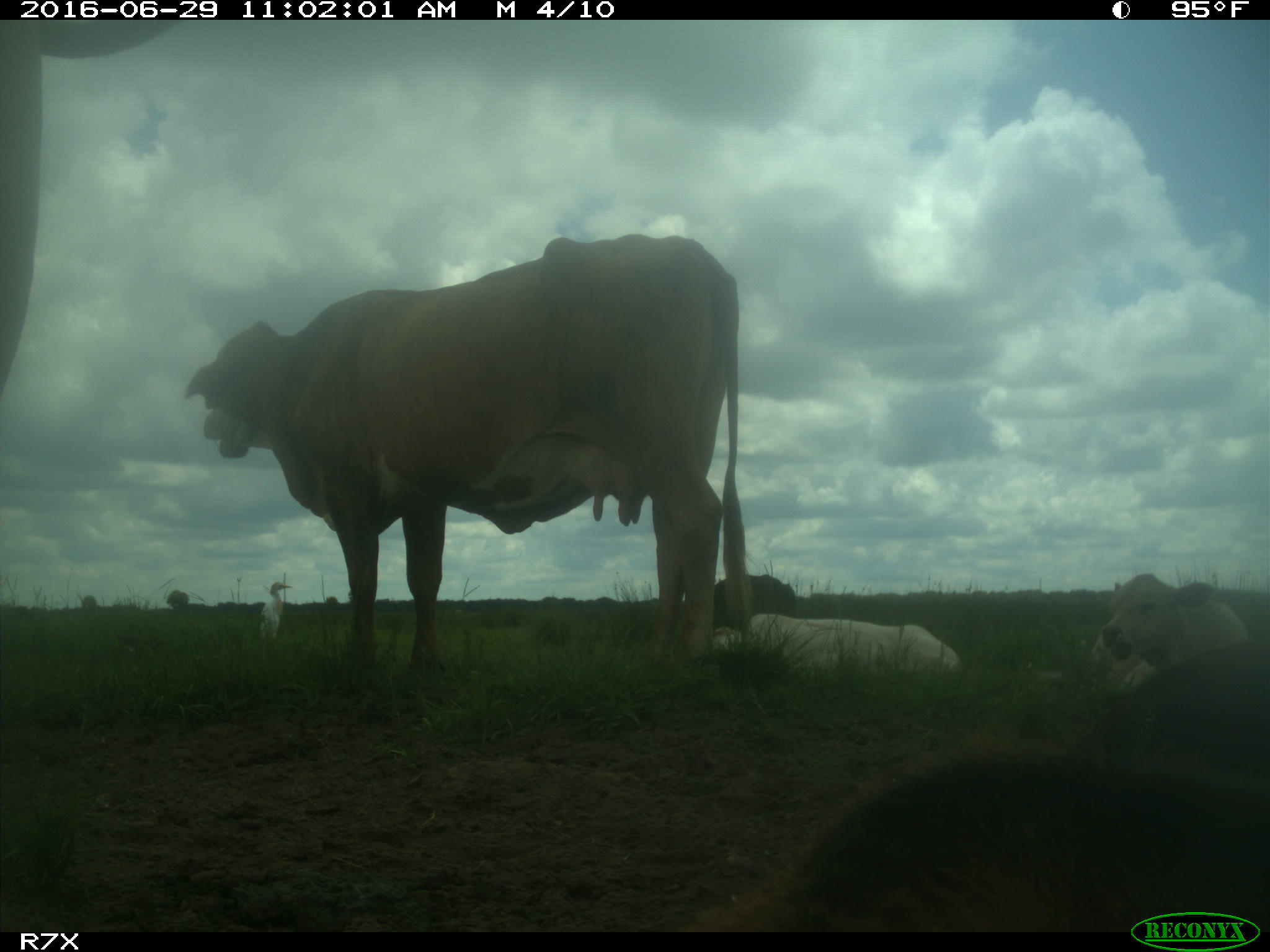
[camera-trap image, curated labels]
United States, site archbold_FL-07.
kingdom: Animalia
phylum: Chordata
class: Mammalia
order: Artiodactyla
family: Bovidae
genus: Bos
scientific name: Bos taurus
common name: domestic cow